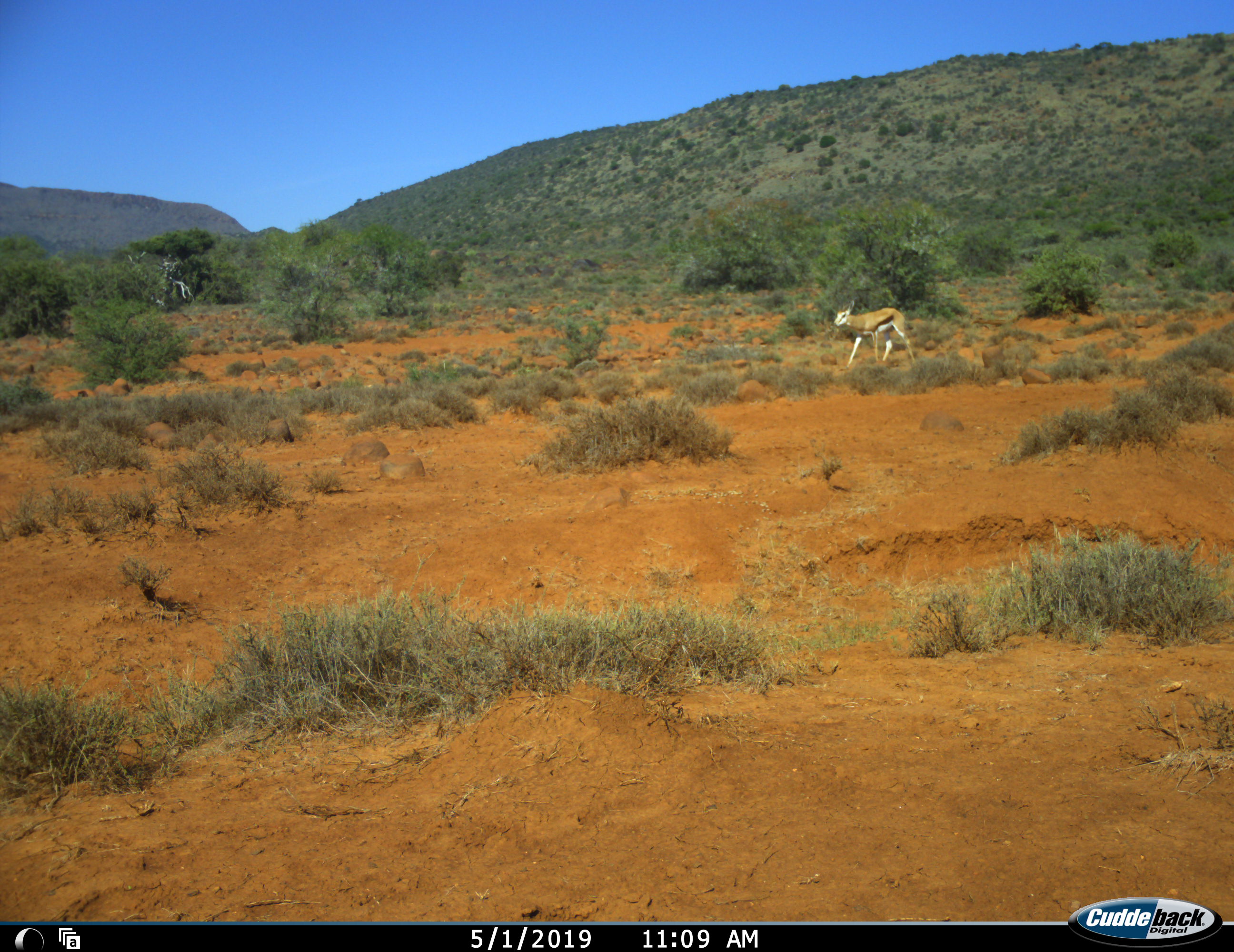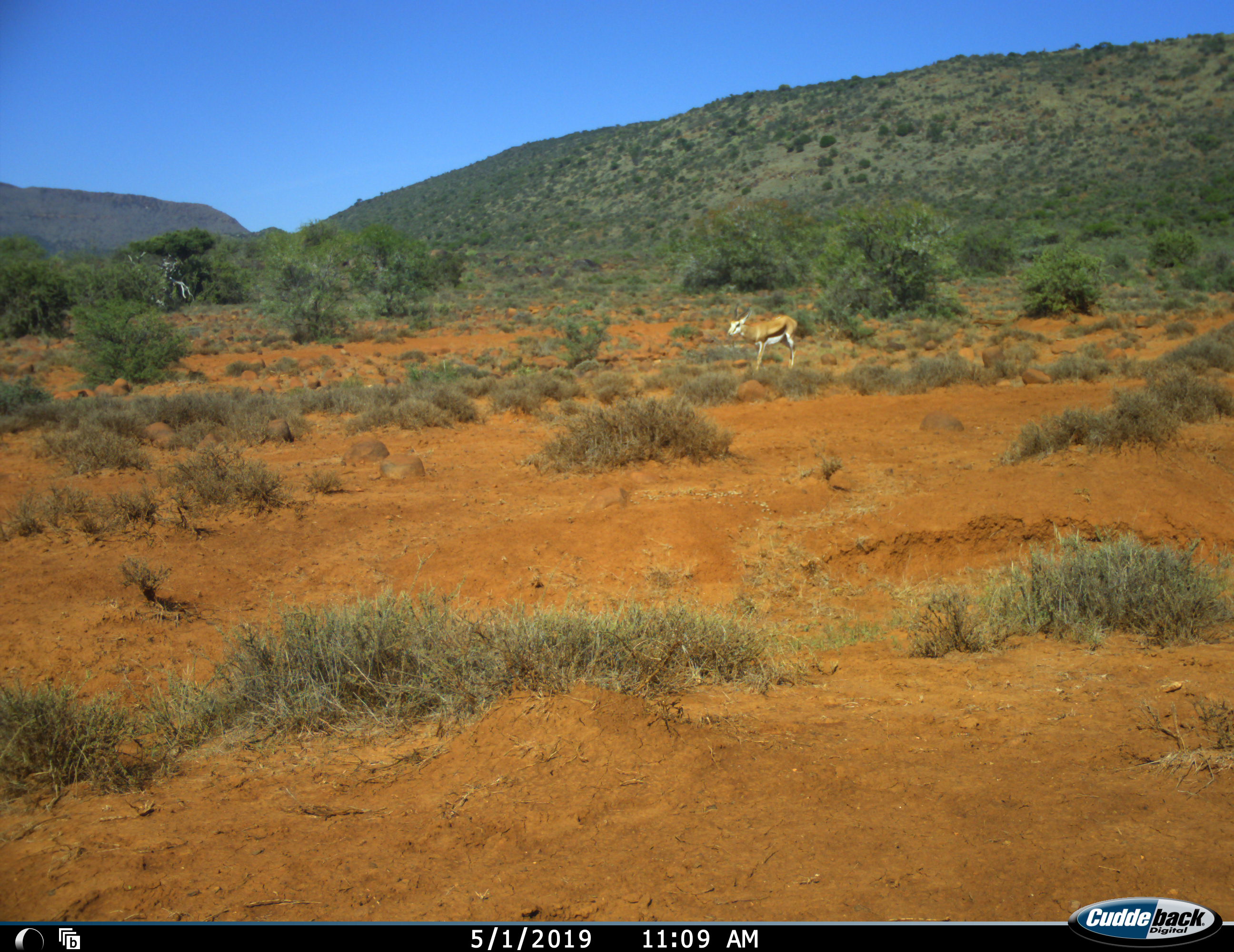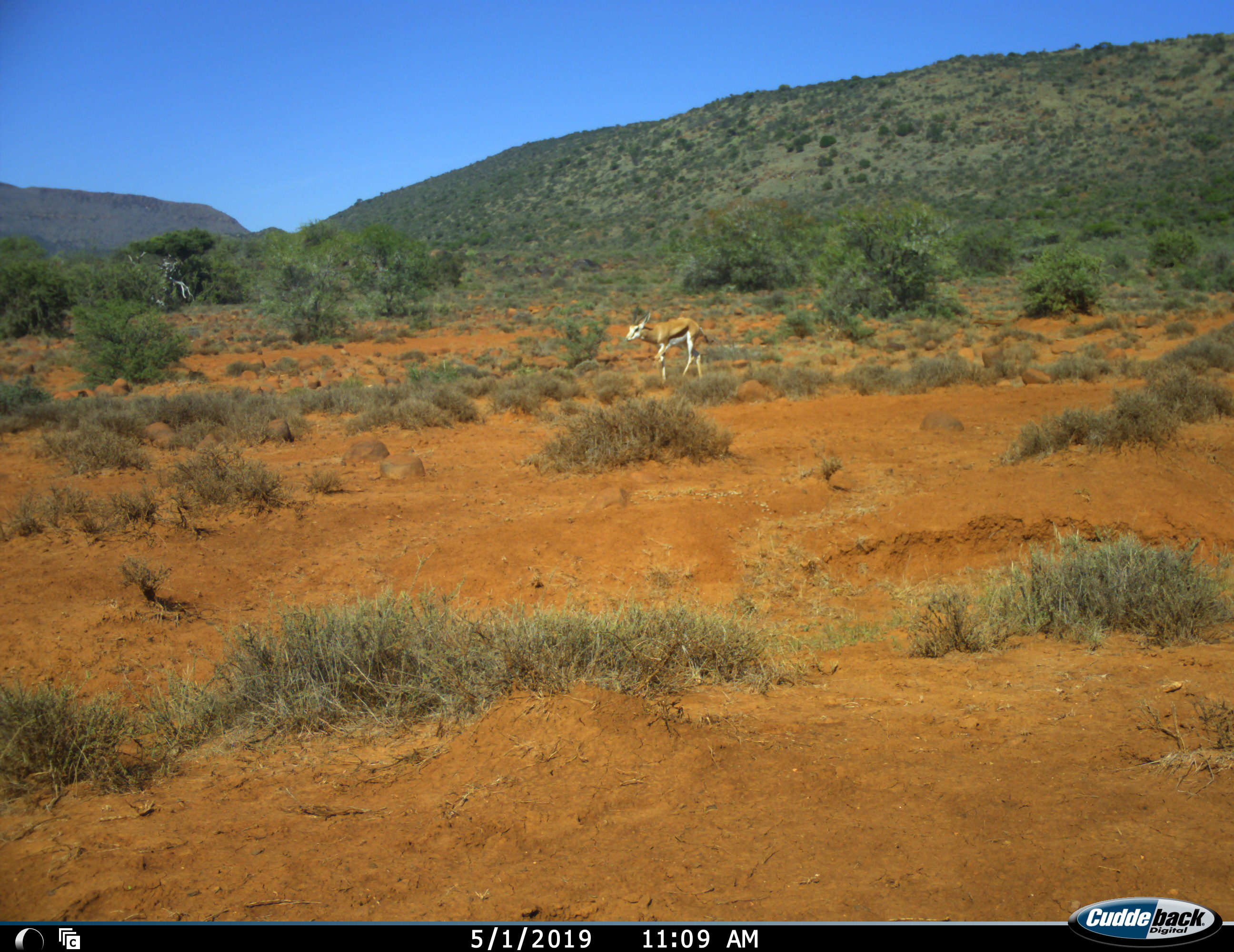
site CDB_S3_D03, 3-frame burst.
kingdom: Animalia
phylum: Chordata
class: Mammalia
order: Artiodactyla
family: Bovidae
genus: Antidorcas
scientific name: Antidorcas marsupialis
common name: springbok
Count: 1.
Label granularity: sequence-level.